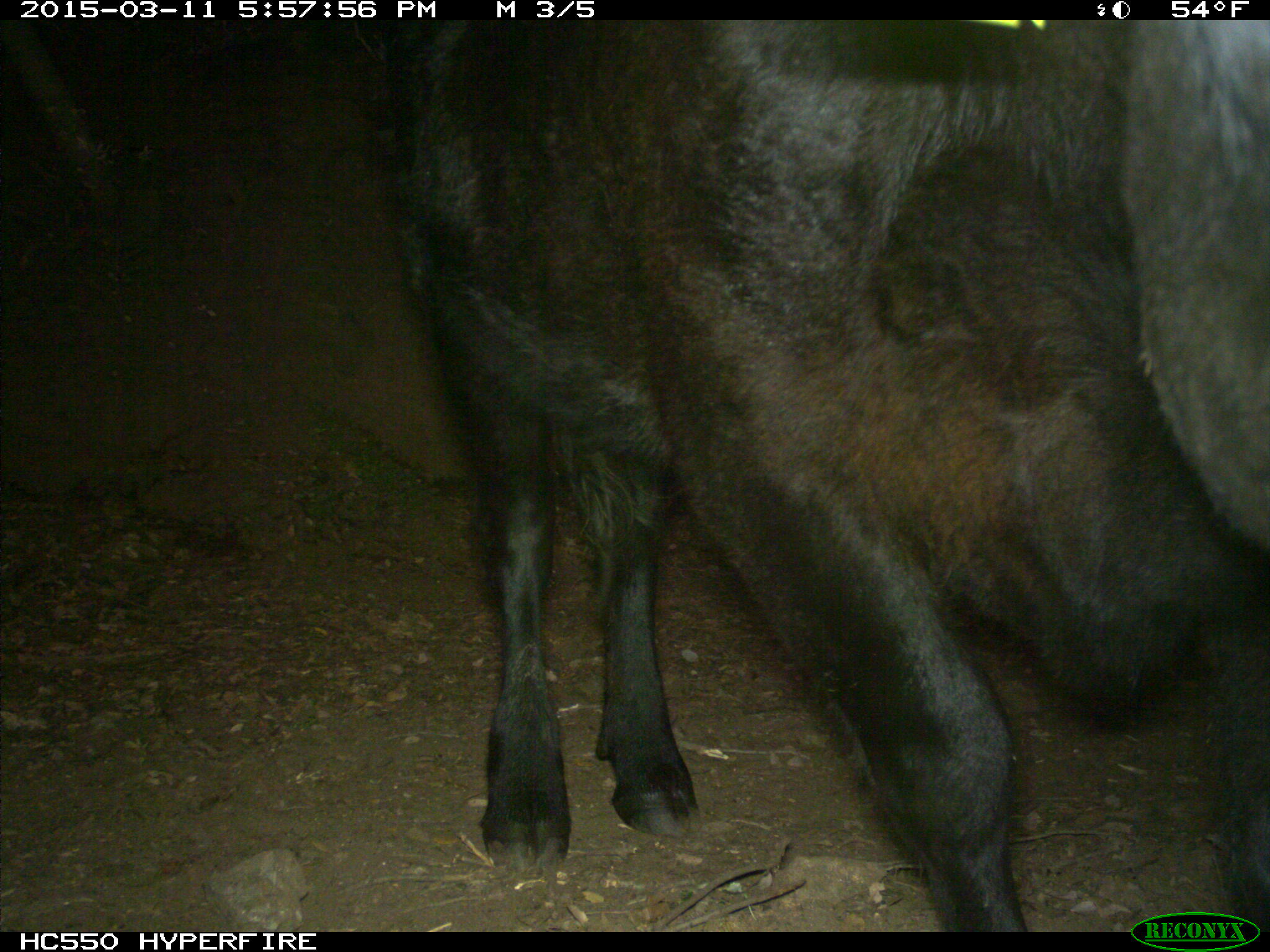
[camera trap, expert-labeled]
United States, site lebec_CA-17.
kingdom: Animalia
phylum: Chordata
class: Mammalia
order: Artiodactyla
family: Bovidae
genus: Bos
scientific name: Bos taurus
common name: domestic cow